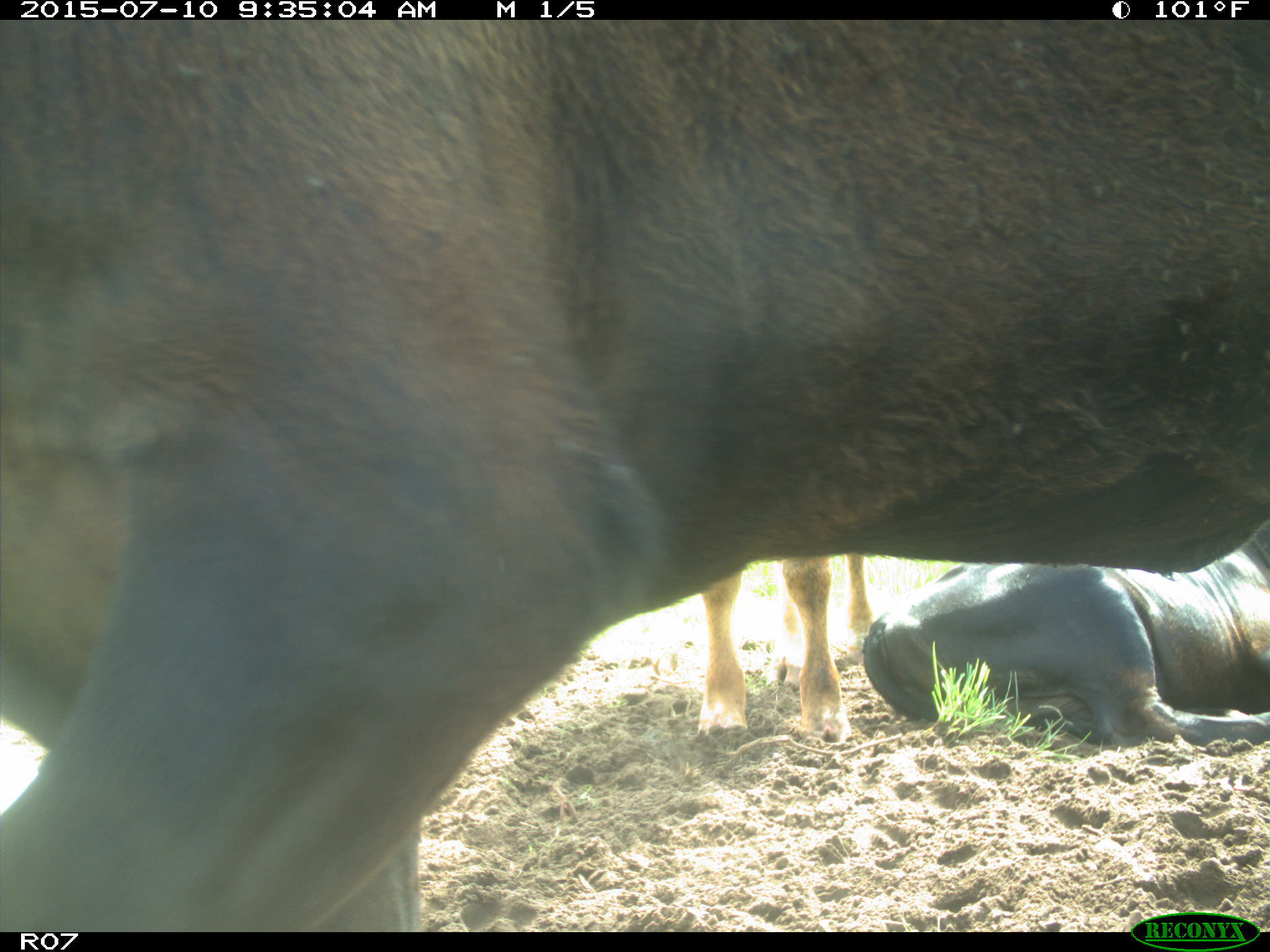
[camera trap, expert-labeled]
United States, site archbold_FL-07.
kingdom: Animalia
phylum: Chordata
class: Mammalia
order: Artiodactyla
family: Bovidae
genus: Bos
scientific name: Bos taurus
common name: domestic cow